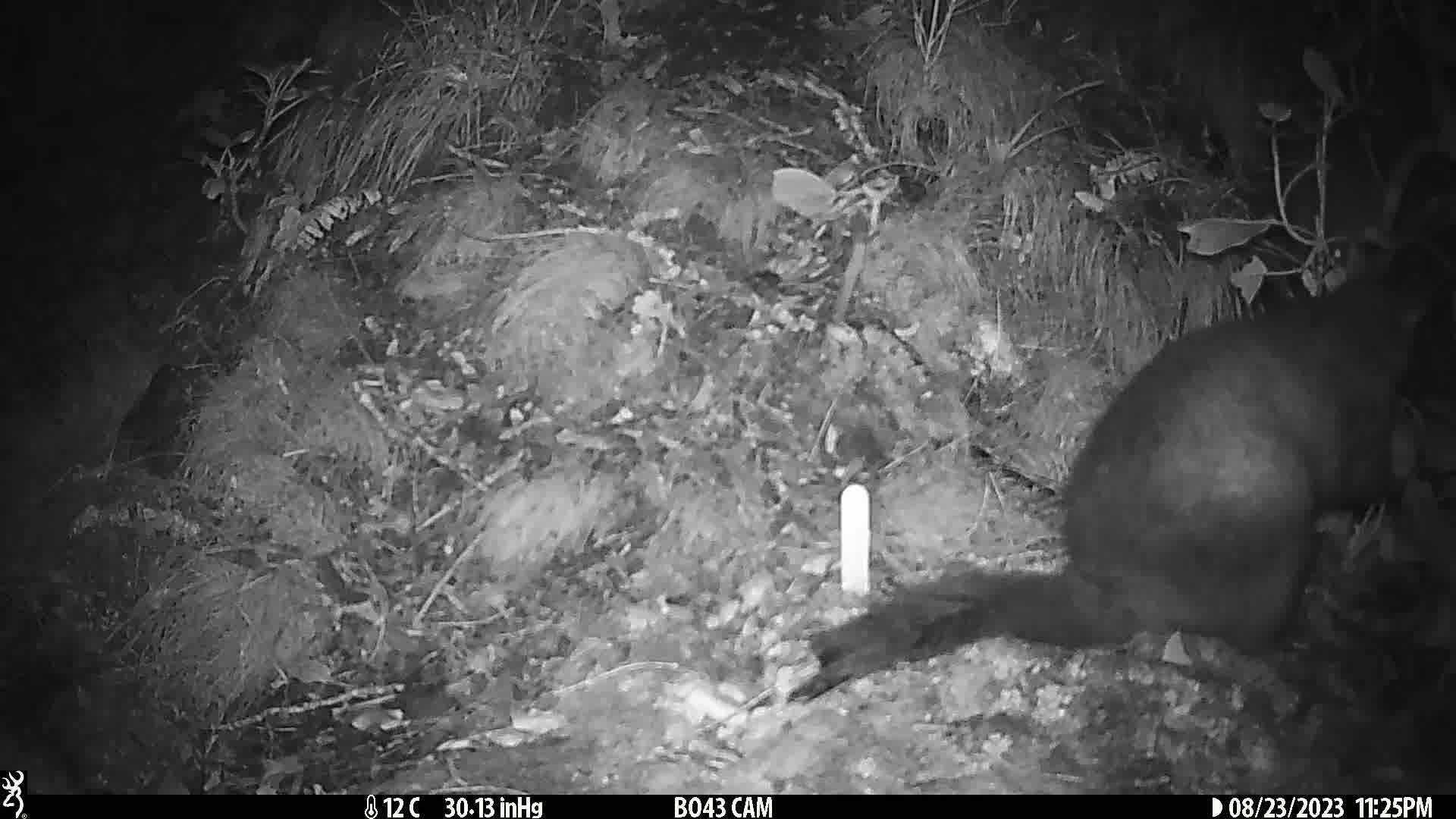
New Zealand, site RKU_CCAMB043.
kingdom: Animalia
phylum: Chordata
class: Mammalia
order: Diprotodontia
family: Phalangeridae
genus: Trichosurus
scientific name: Trichosurus vulpecula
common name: common brushtail possum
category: possum